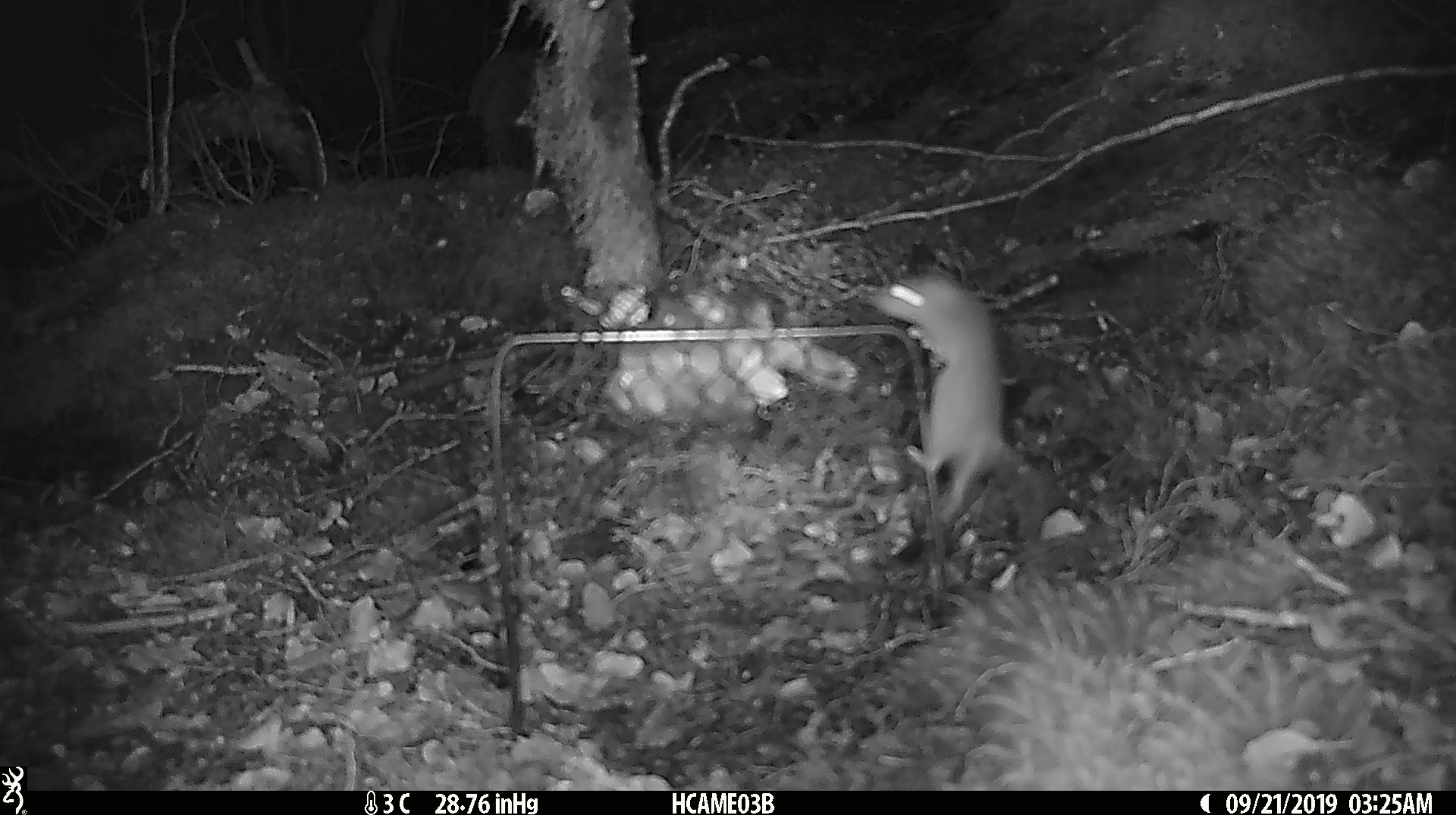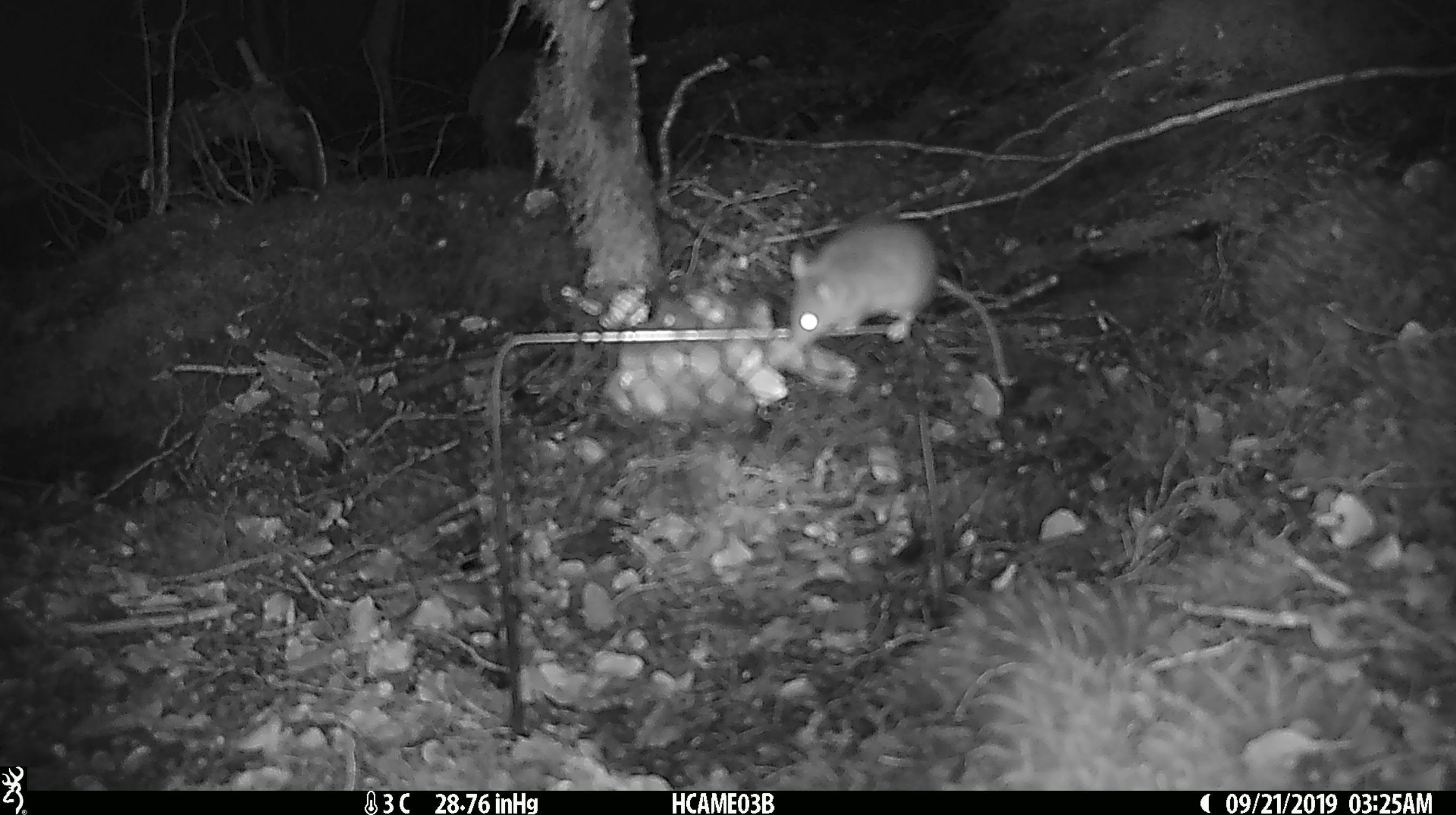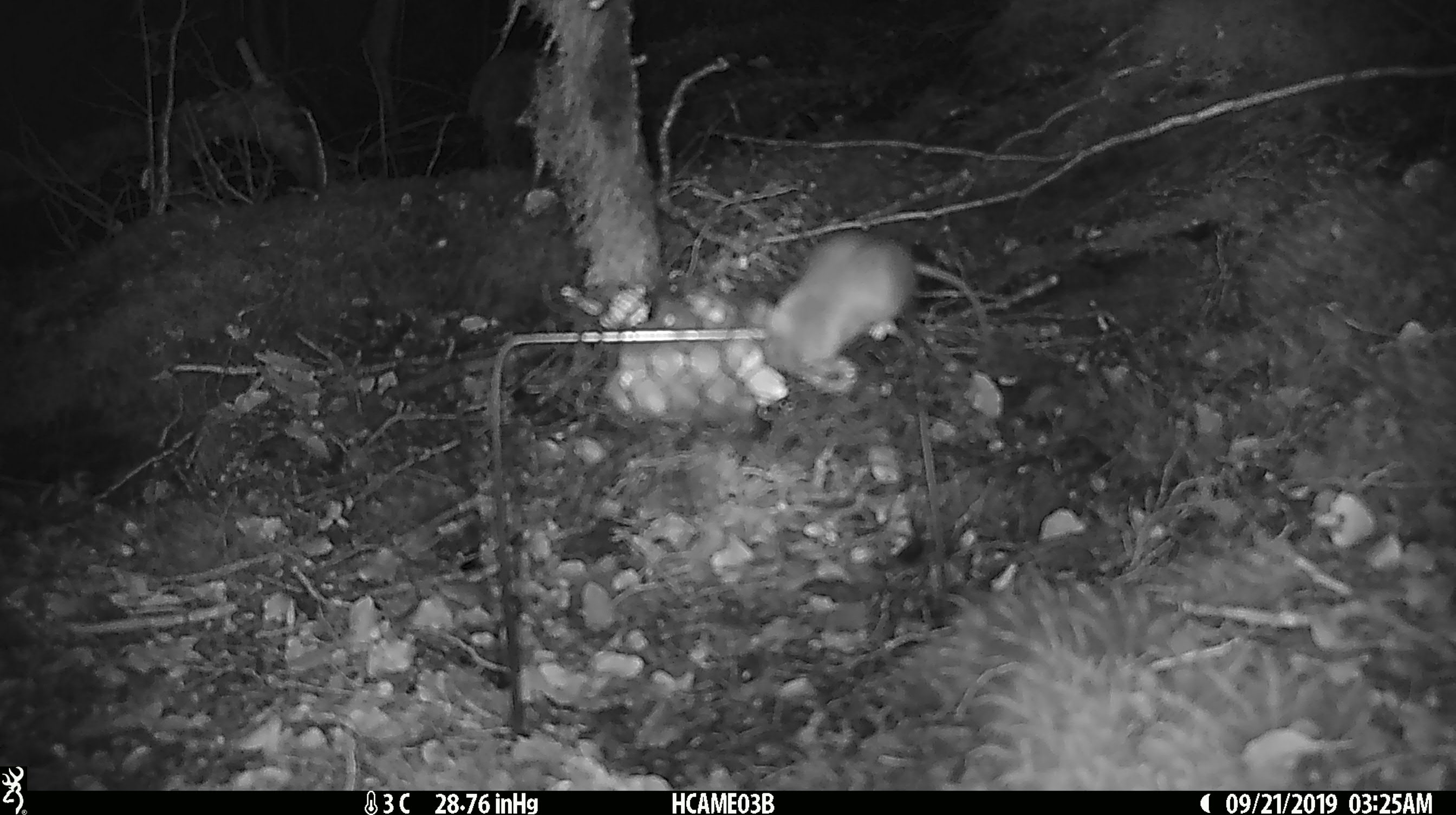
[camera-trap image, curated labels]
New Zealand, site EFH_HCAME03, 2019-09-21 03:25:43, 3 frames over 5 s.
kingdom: Animalia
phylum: Chordata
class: Mammalia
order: Rodentia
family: Muridae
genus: Mus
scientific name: Mus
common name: mouse